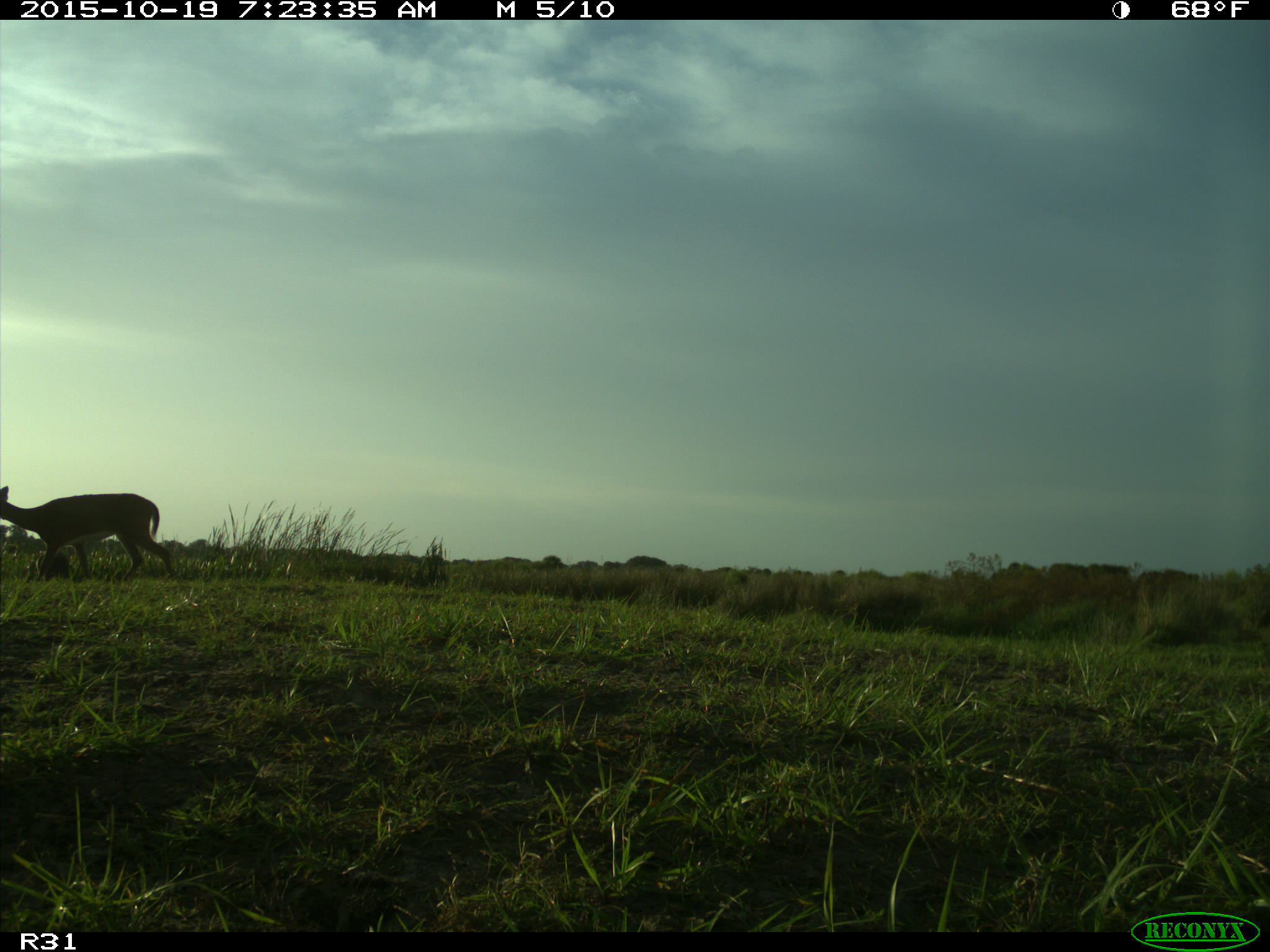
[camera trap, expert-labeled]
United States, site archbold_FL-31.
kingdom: Animalia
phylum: Chordata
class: Mammalia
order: Artiodactyla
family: Bovidae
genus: Bos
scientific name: Bos taurus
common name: domestic cow